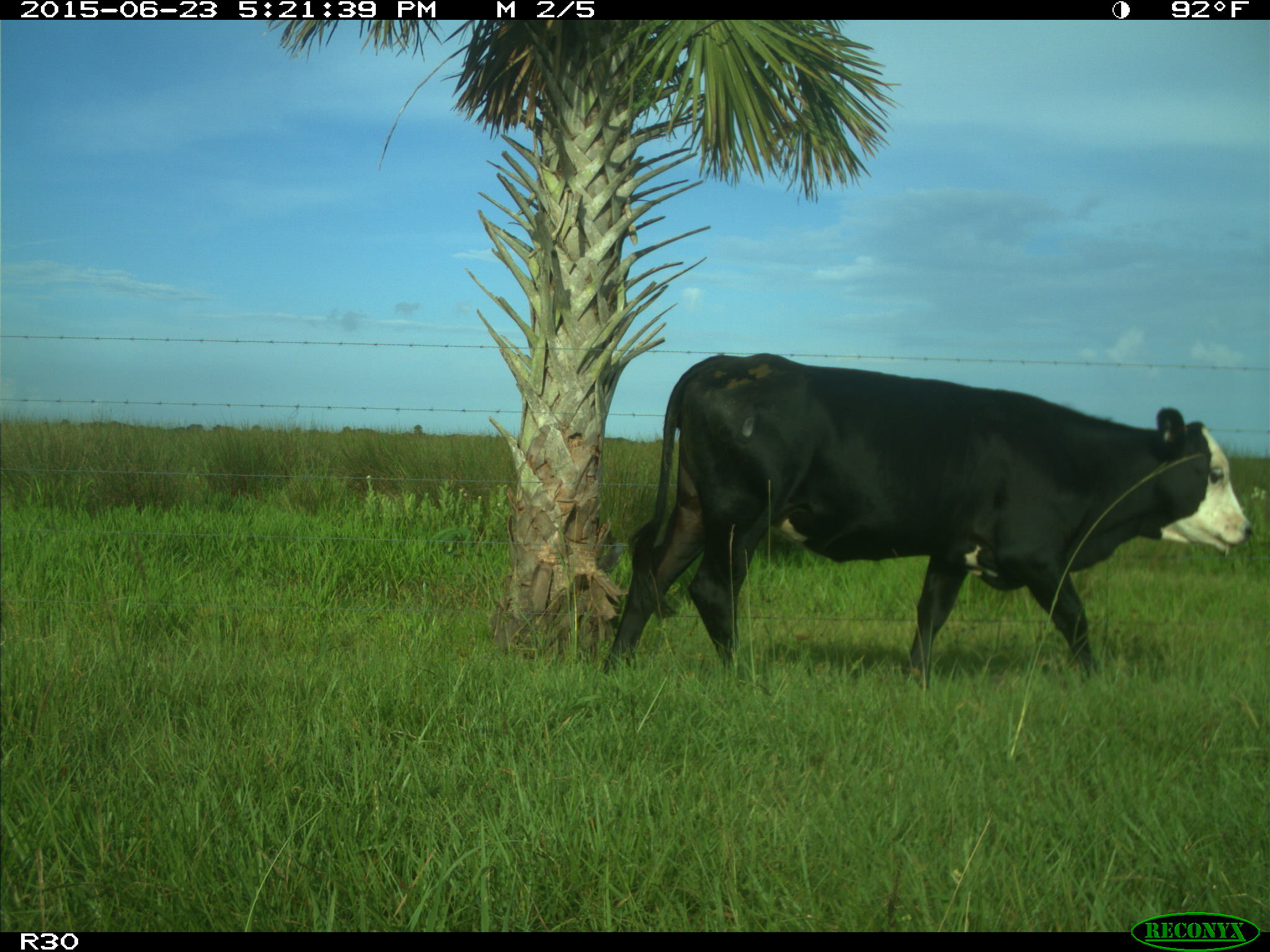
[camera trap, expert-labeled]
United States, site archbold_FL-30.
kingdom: Animalia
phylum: Chordata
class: Mammalia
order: Artiodactyla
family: Bovidae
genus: Bos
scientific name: Bos taurus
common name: domestic cow